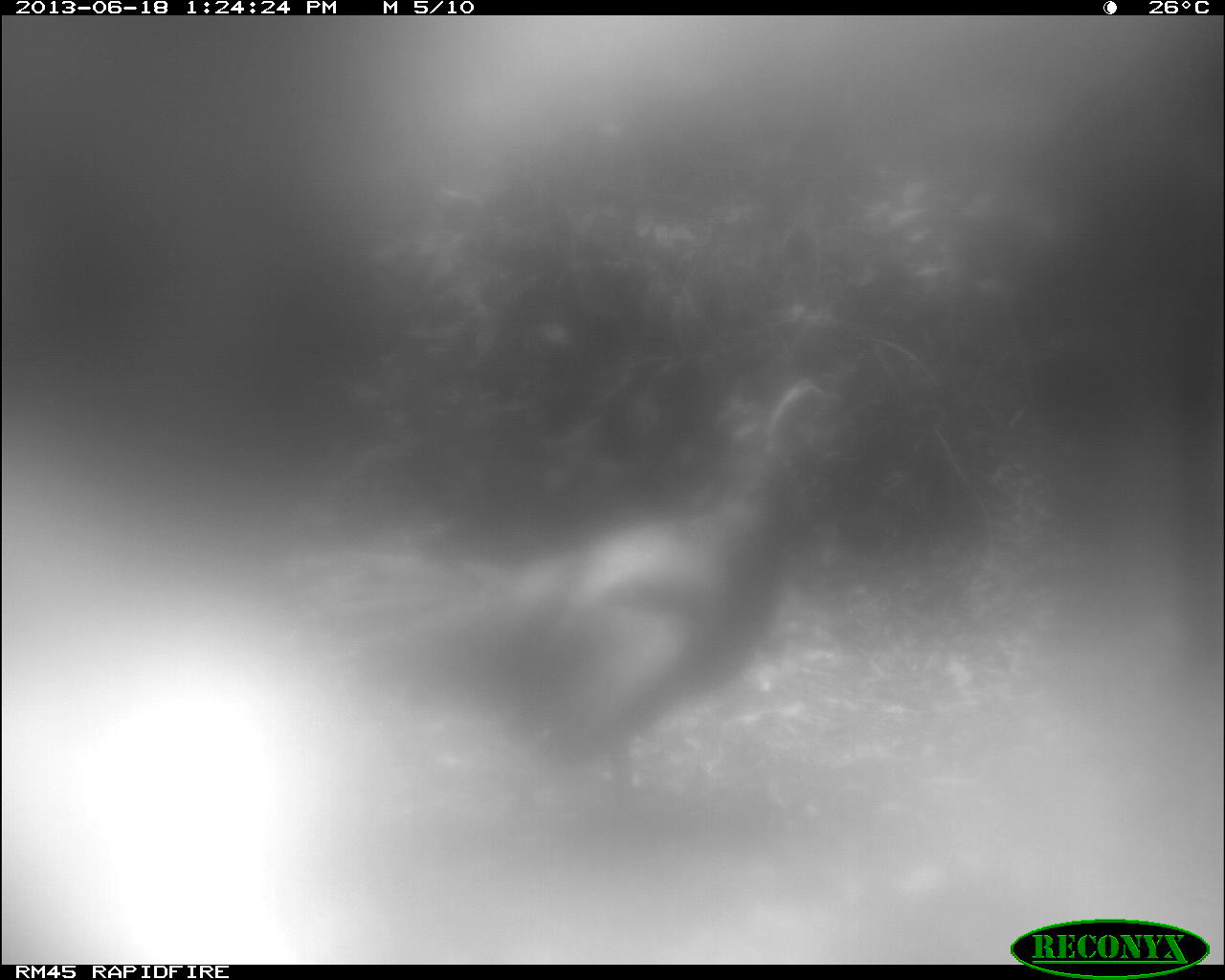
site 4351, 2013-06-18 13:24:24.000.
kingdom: Animalia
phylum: Chordata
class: Aves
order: Galliformes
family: Phasianidae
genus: Meleagris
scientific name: Meleagris ocellata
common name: ocellated turkey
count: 1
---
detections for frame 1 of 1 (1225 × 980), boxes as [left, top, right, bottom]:
meleagris ocellata: [317, 376, 849, 801]